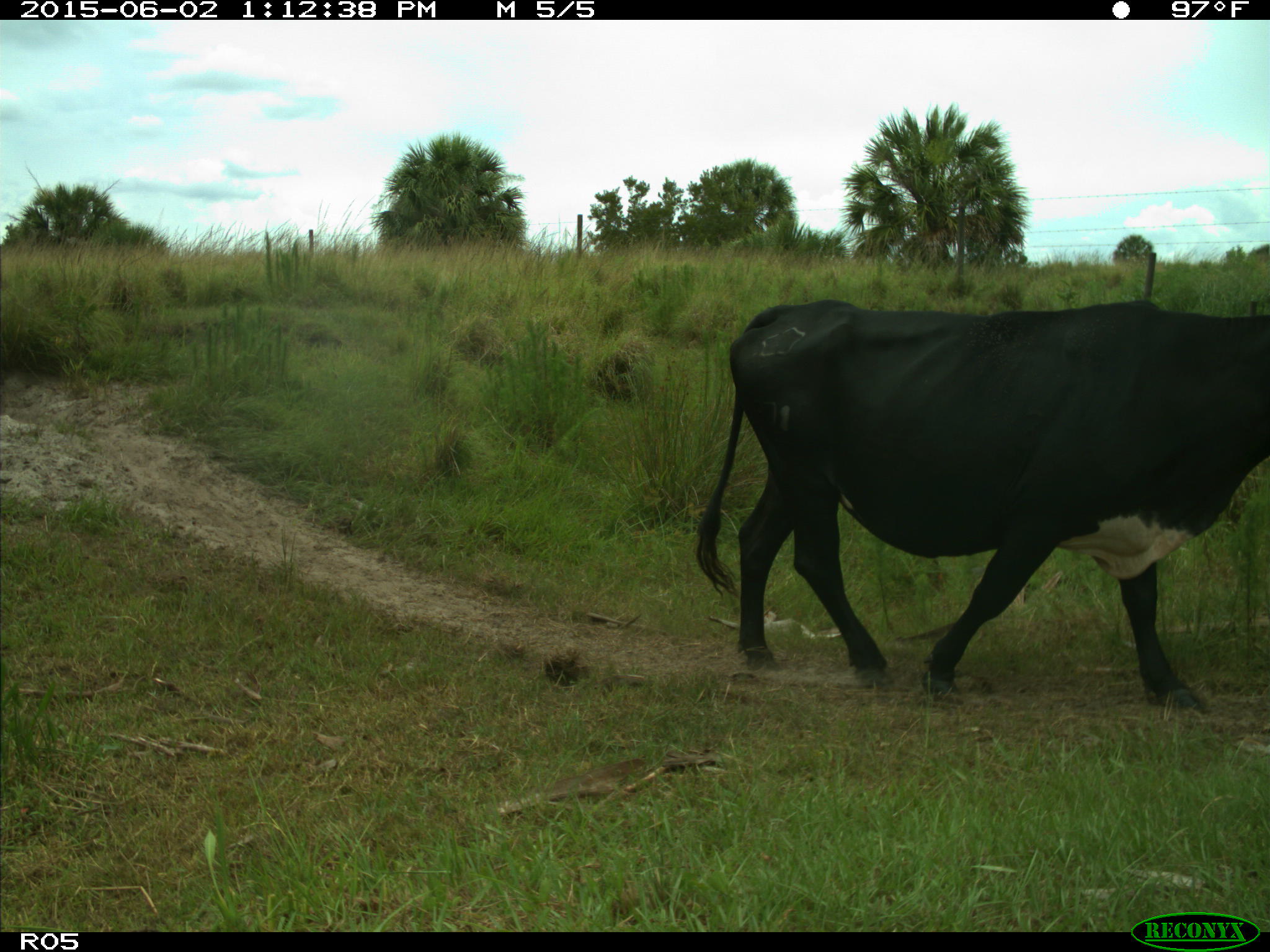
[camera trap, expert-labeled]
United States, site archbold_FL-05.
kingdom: Animalia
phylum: Chordata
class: Mammalia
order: Artiodactyla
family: Bovidae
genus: Bos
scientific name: Bos taurus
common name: domestic cow